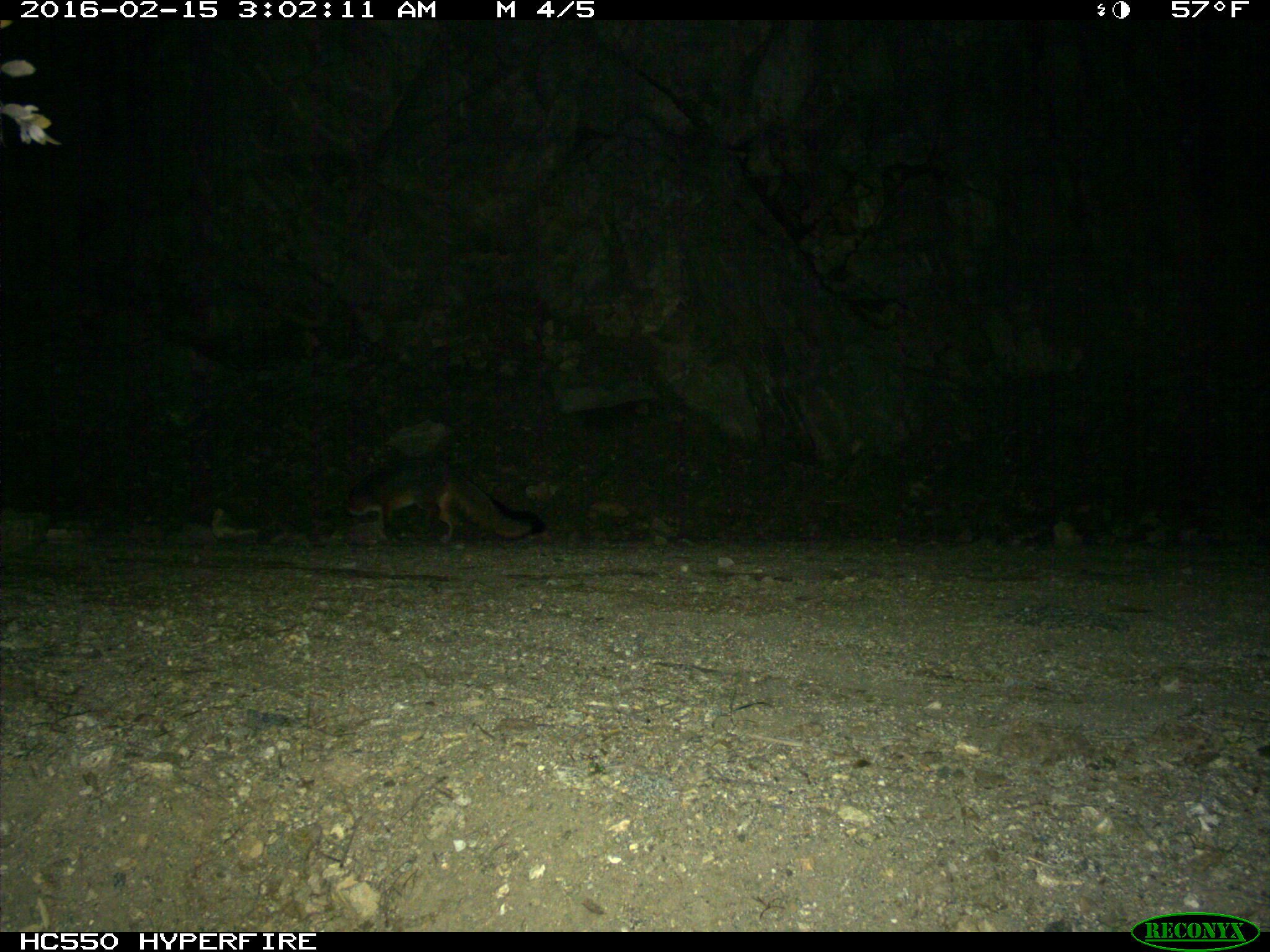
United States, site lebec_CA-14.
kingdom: Animalia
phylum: Chordata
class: Mammalia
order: Carnivora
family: Canidae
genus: Urocyon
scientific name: Urocyon cinereoargenteus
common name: gray fox